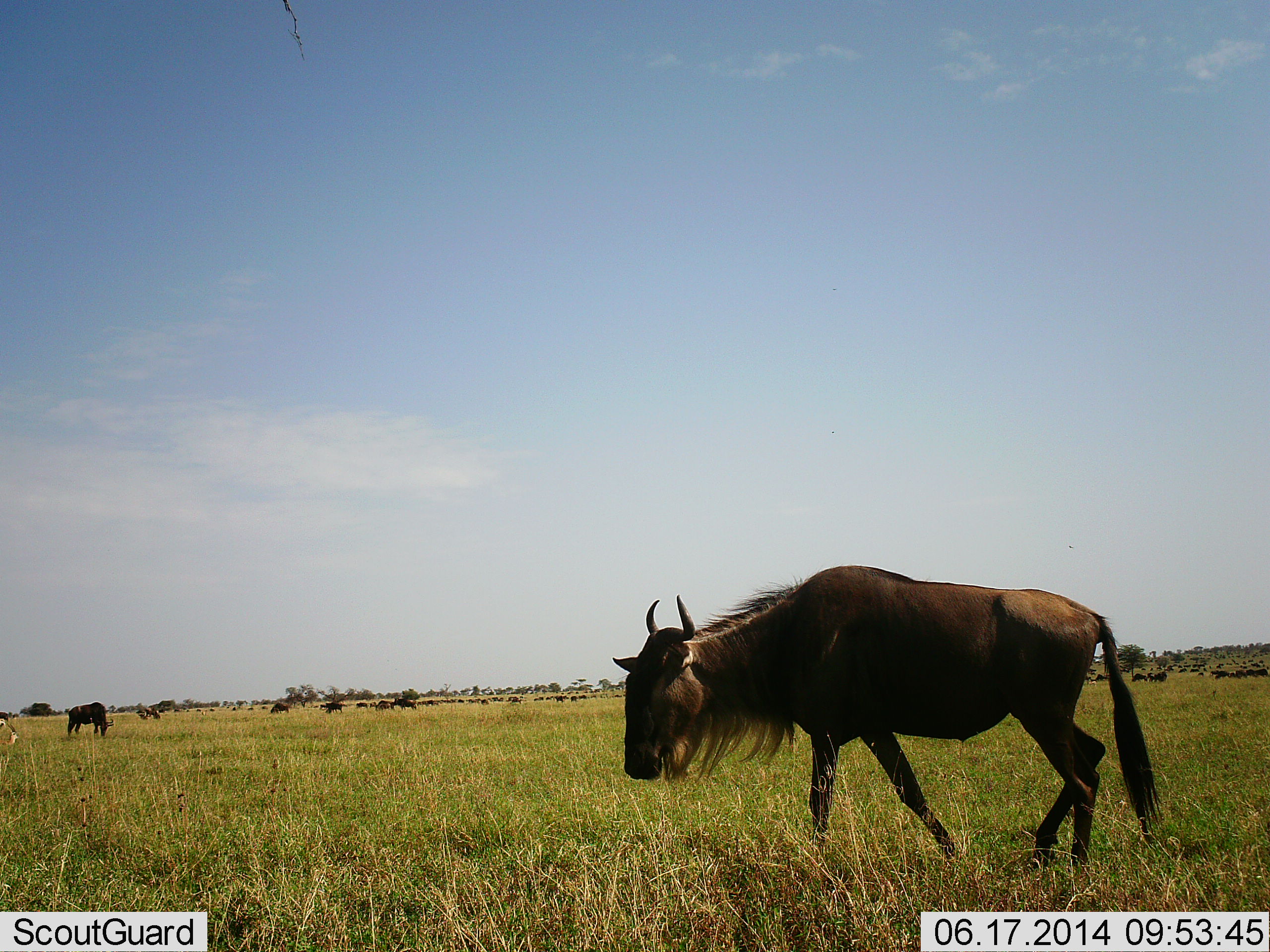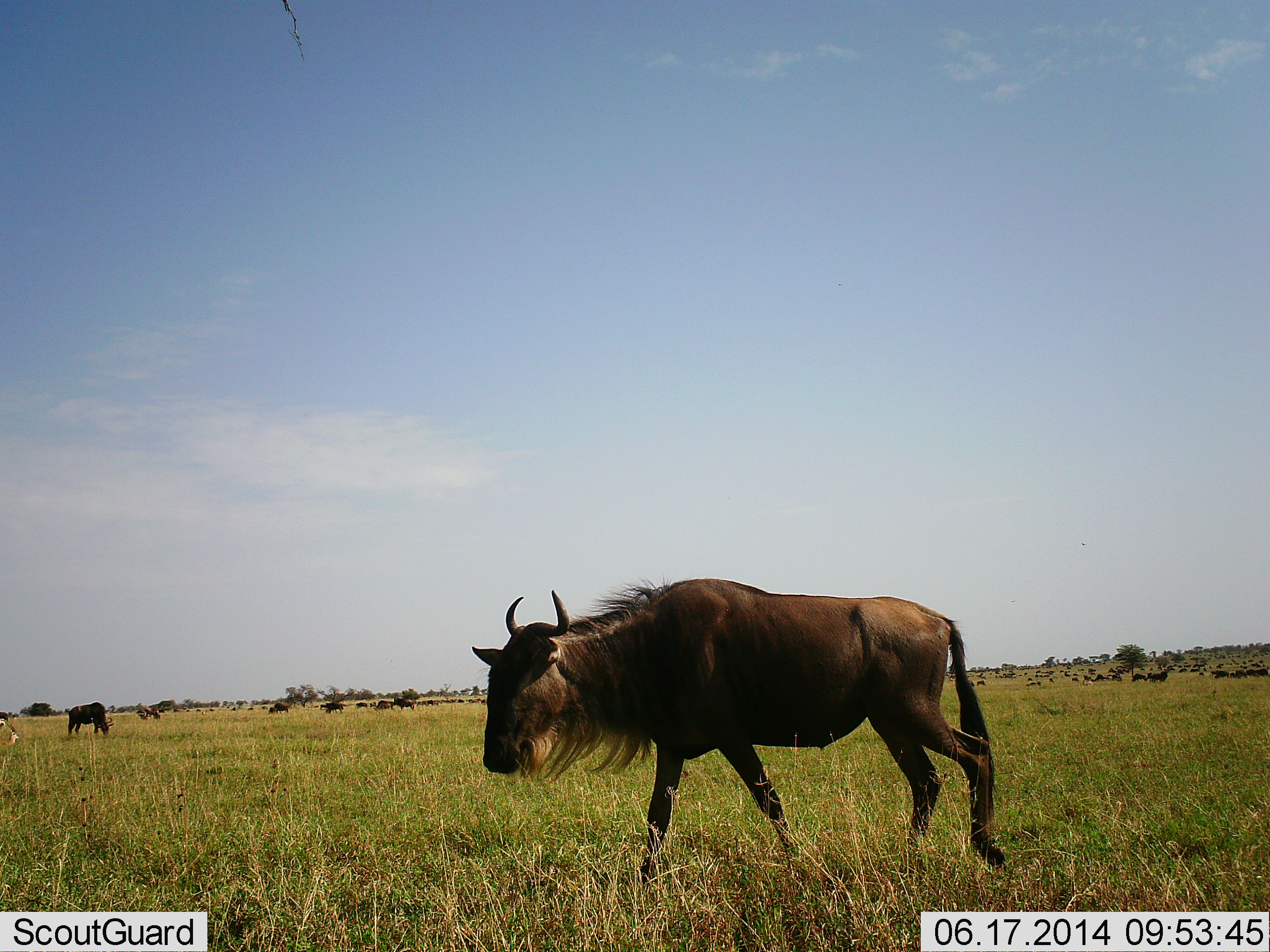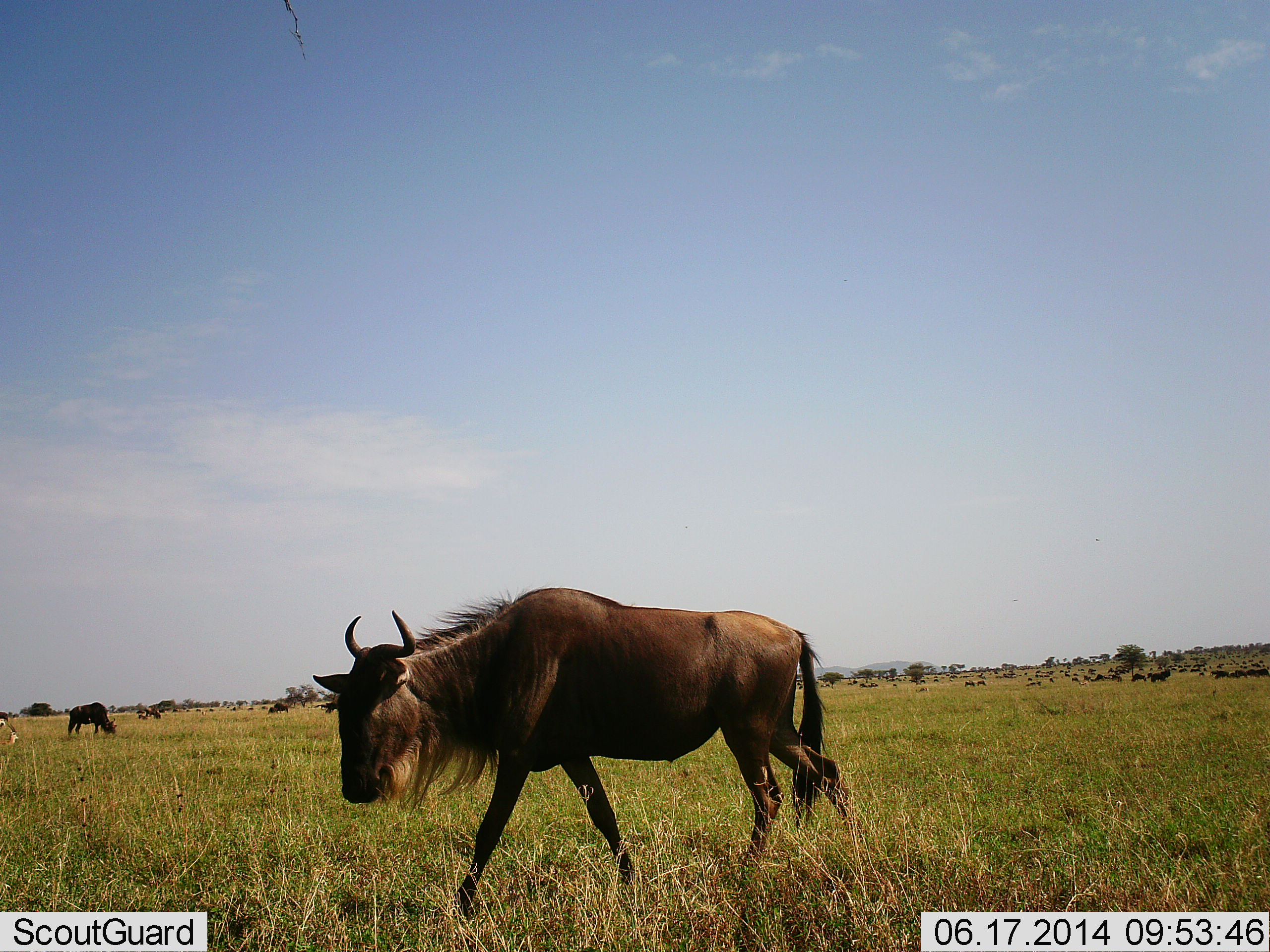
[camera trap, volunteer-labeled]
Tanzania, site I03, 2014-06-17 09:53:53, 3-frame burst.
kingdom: Animalia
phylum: Chordata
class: Mammalia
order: Artiodactyla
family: Bovidae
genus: Connochaetes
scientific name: Connochaetes taurinus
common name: blue wildebeest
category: wildebeest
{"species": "wildebeest (blue wildebeest) (Connochaetes taurinus)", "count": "11-50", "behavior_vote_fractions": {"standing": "20%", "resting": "10%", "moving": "70%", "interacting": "0%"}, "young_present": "0%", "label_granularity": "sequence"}